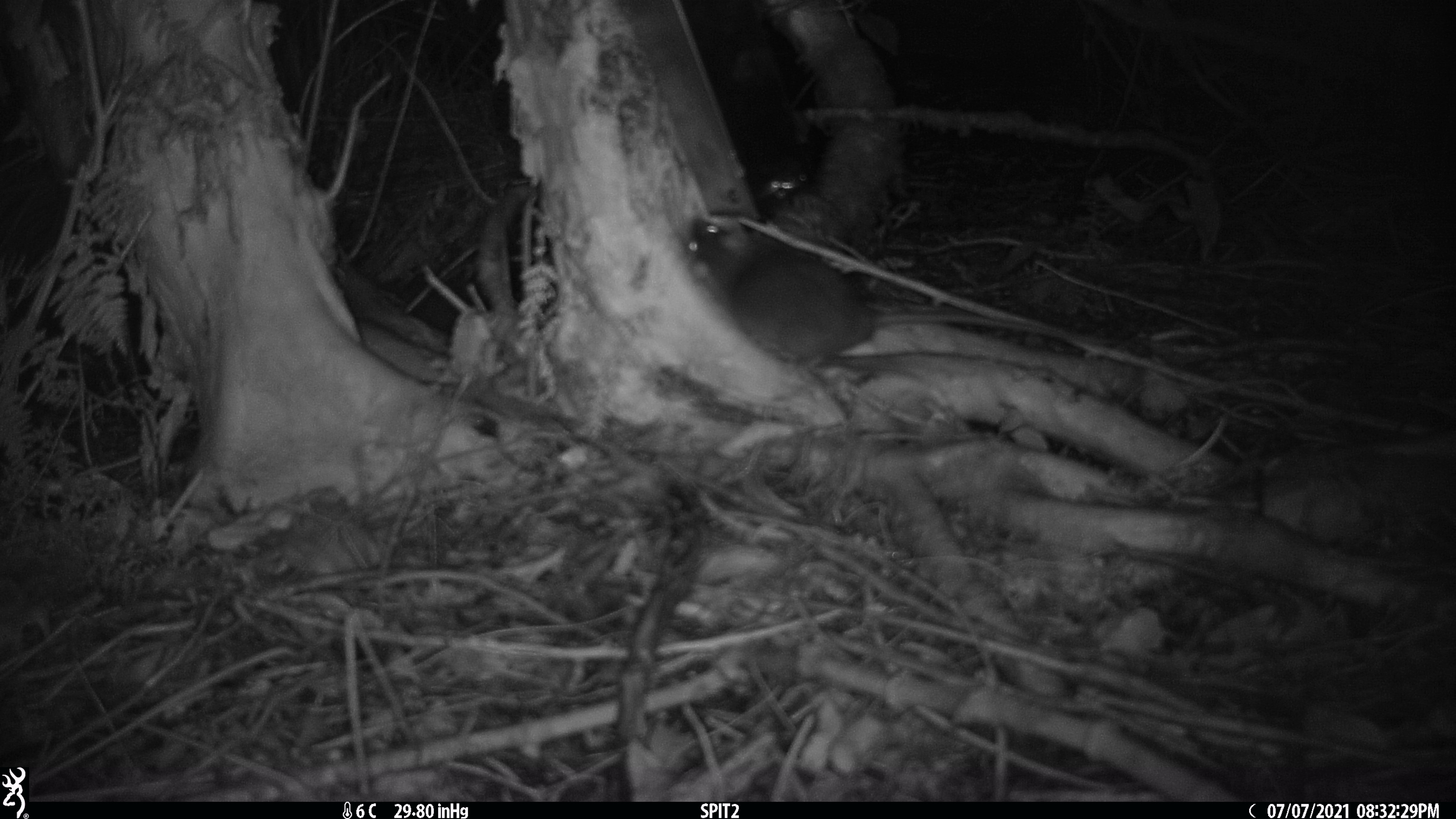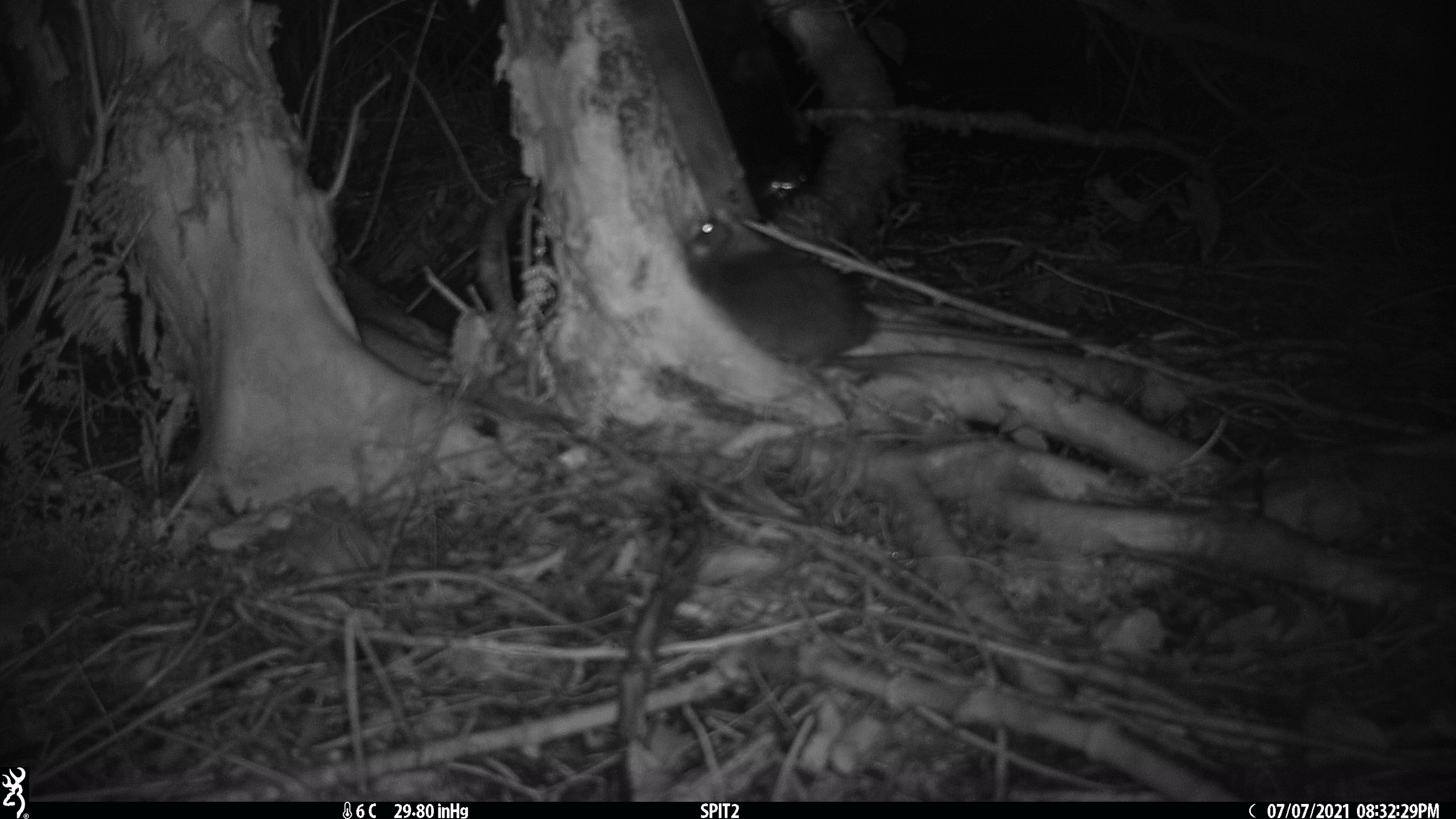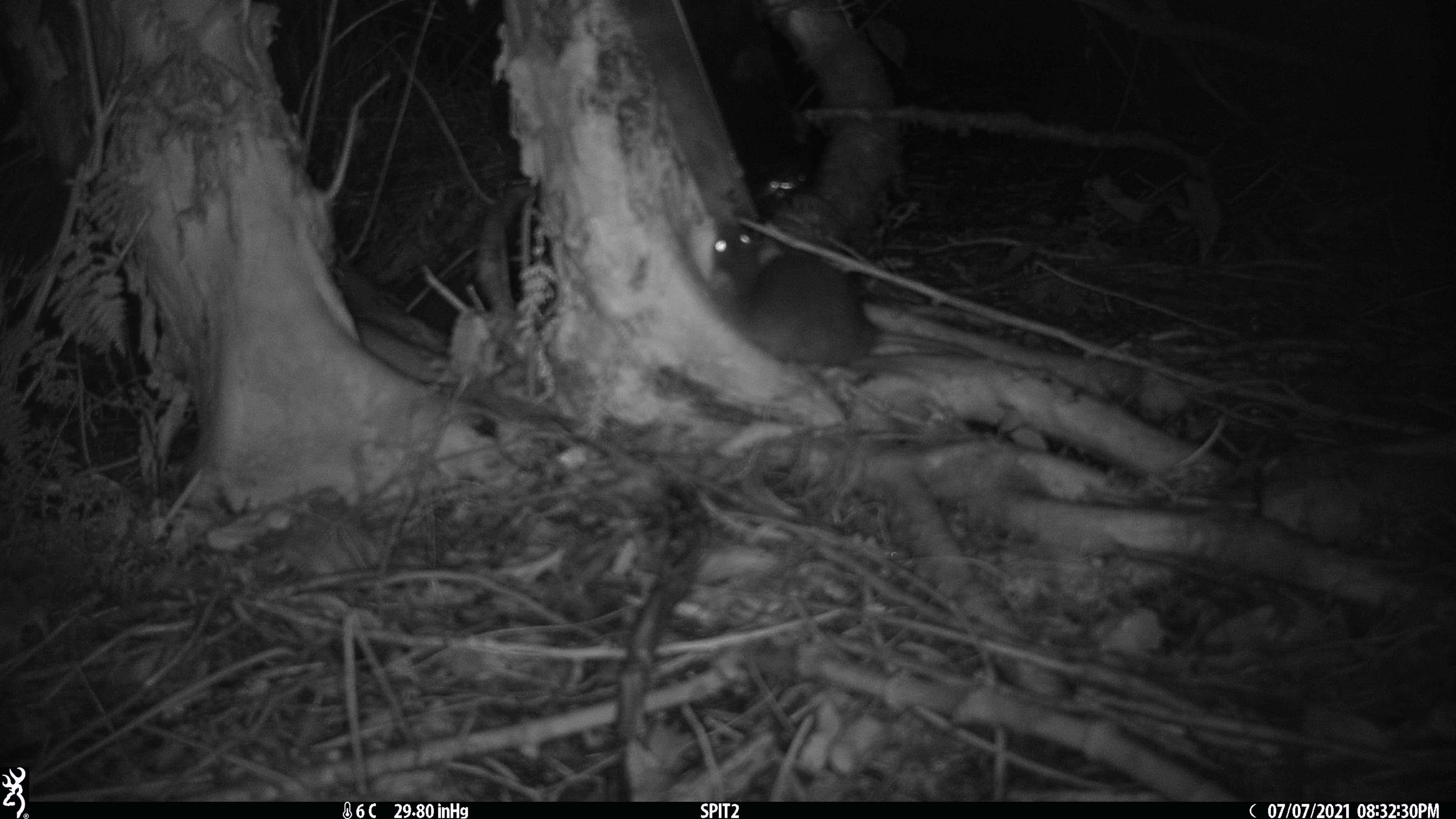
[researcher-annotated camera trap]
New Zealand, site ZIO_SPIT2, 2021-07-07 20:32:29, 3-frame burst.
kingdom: Animalia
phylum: Chordata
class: Mammalia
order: Rodentia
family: Muridae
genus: Rattus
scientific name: Rattus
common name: rat